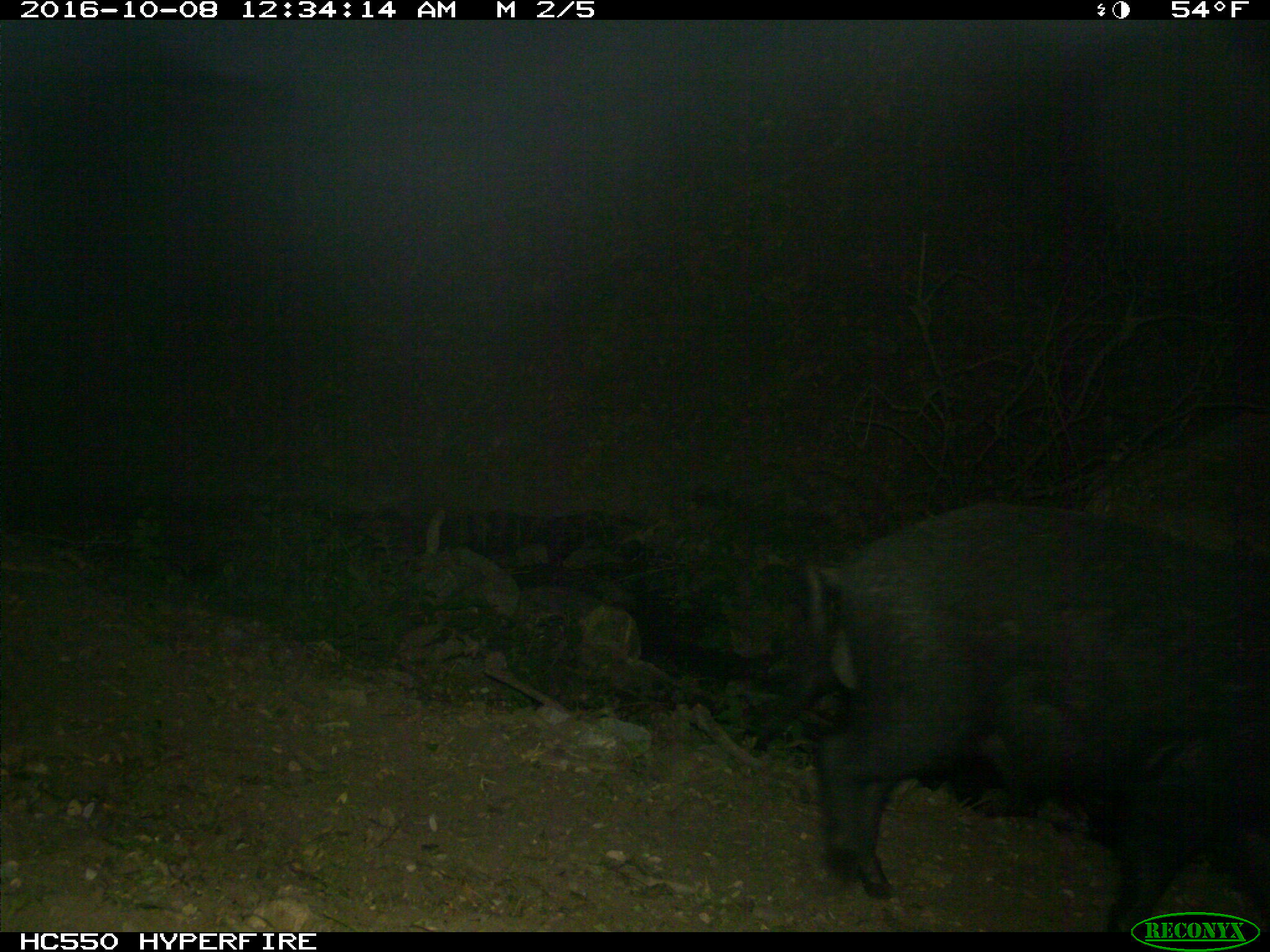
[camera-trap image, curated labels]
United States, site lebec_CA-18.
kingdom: Animalia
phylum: Chordata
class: Mammalia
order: Artiodactyla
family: Suidae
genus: Sus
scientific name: Sus scrofa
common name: wild boar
Sus scrofa (wild boar).